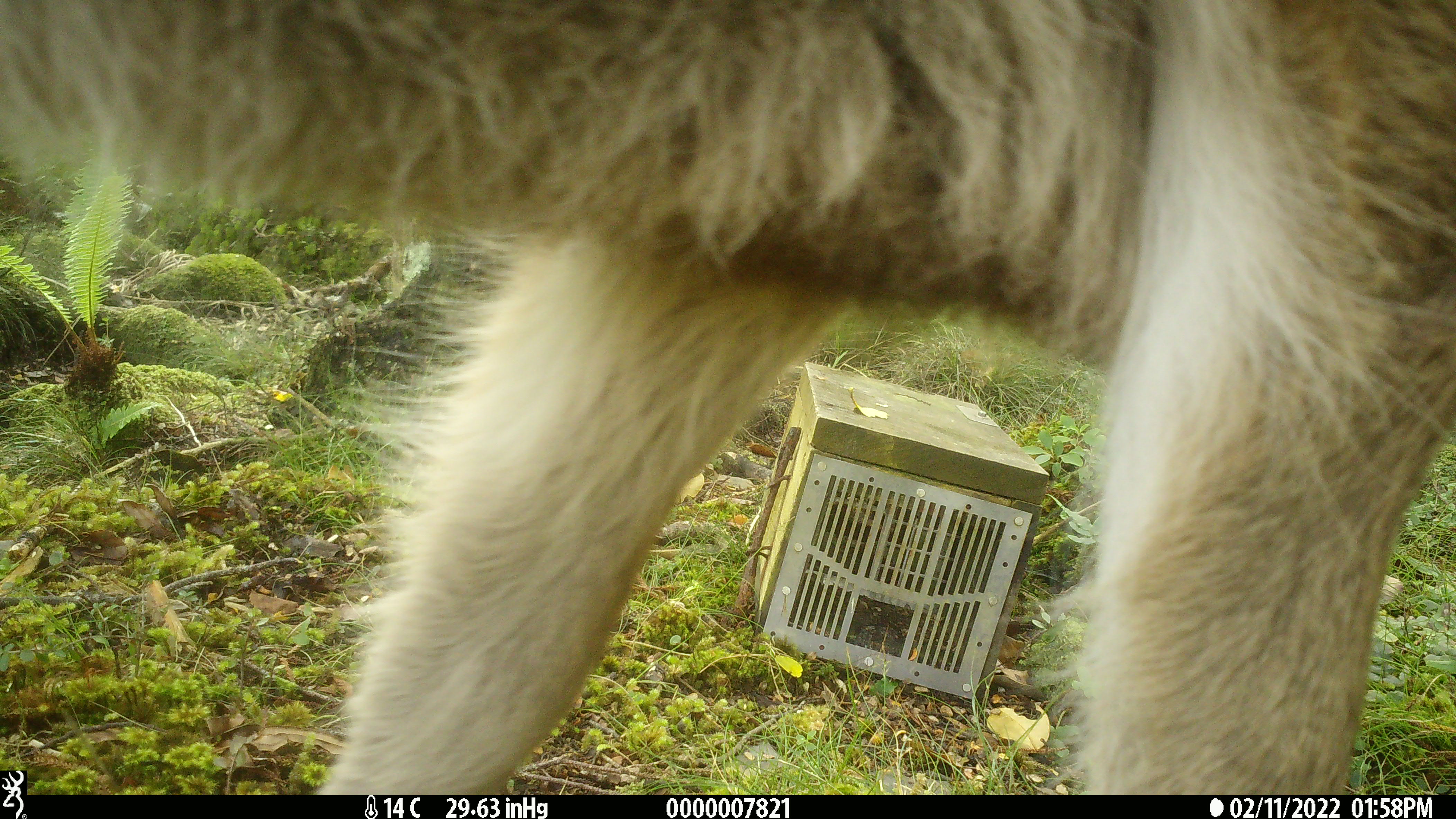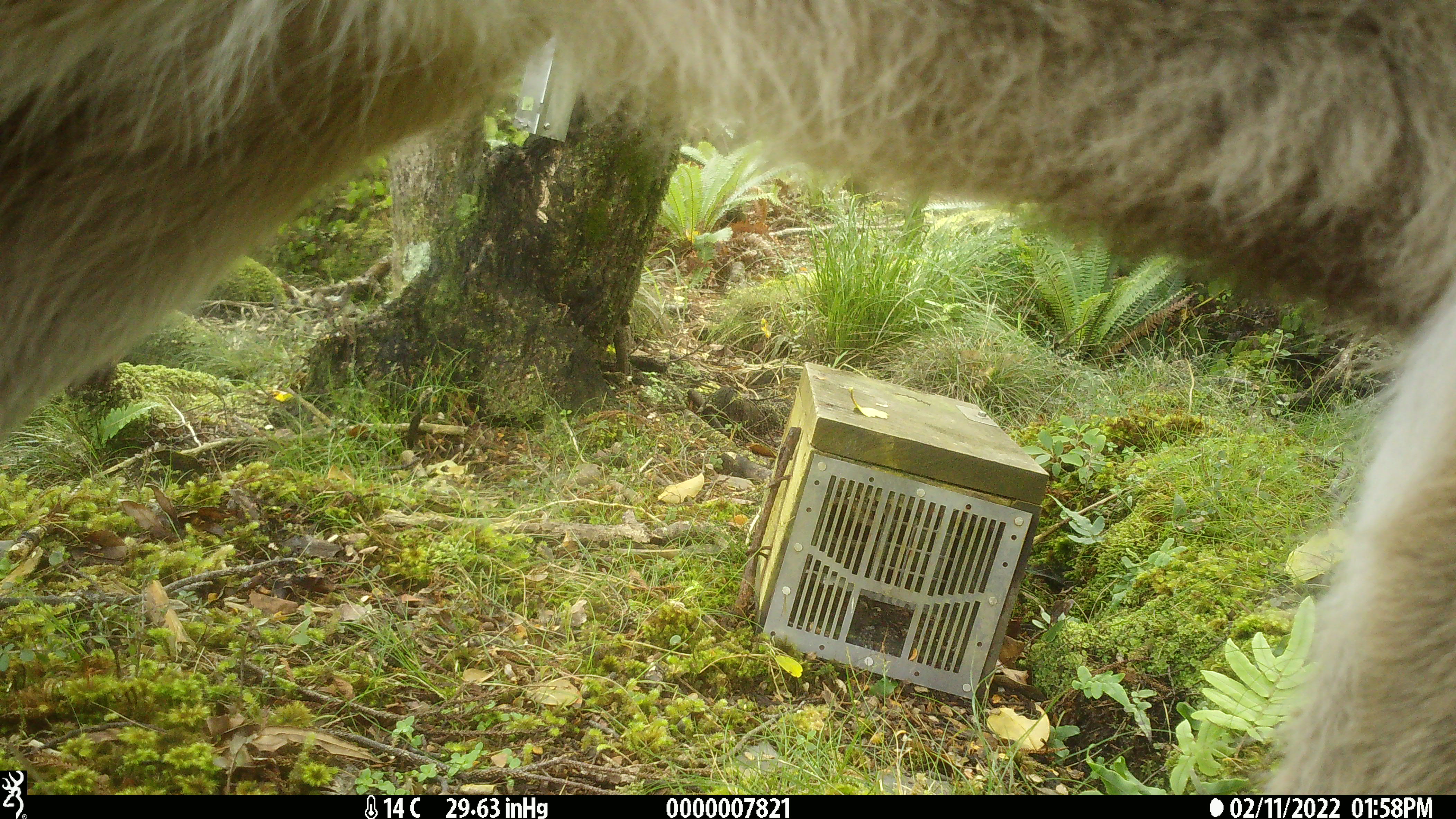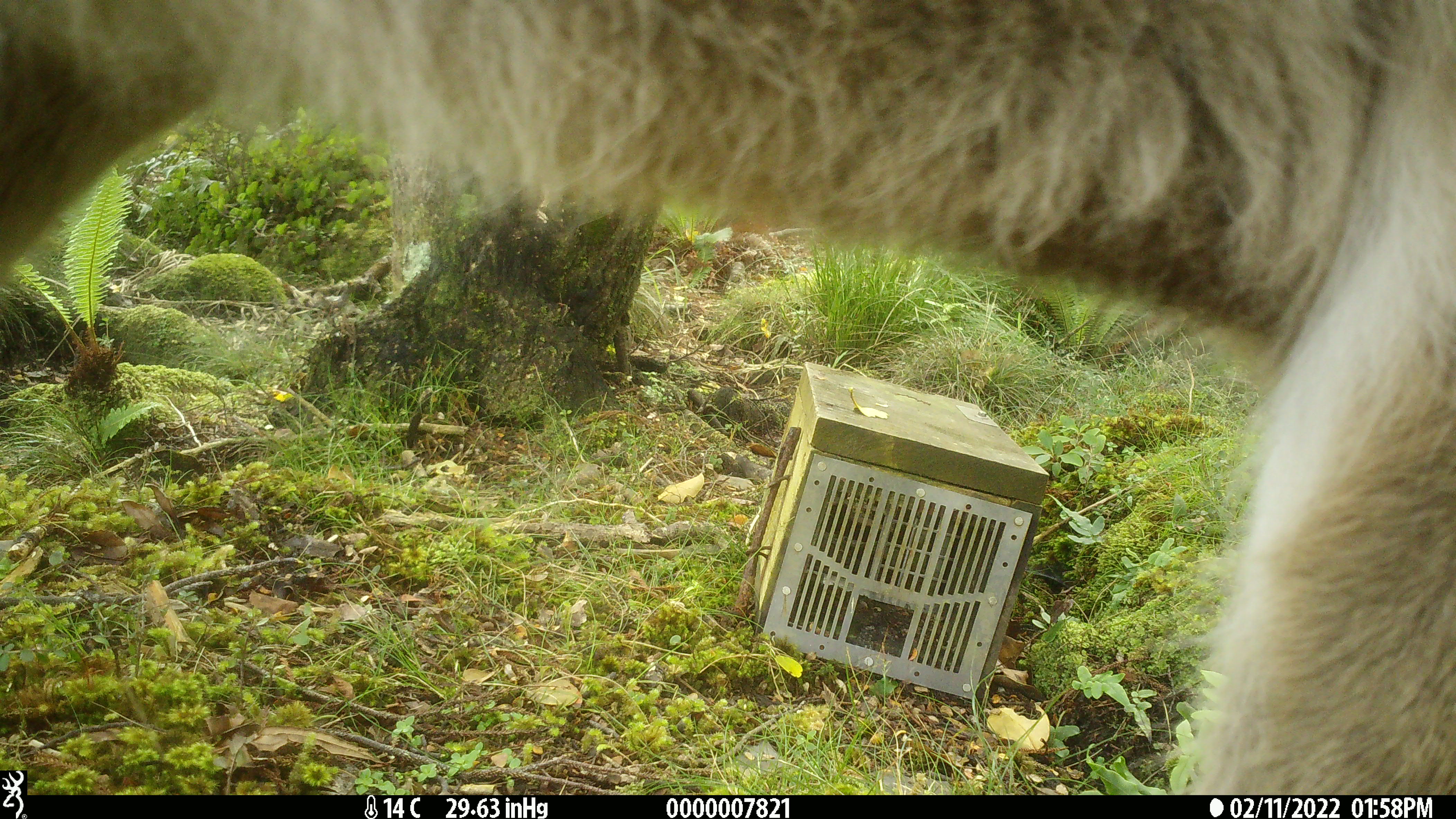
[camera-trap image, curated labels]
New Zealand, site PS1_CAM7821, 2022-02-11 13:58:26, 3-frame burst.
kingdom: Animalia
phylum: Chordata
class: Mammalia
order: Artiodactyla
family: Cervidae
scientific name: Cervidae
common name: deer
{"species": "deer (Cervidae)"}